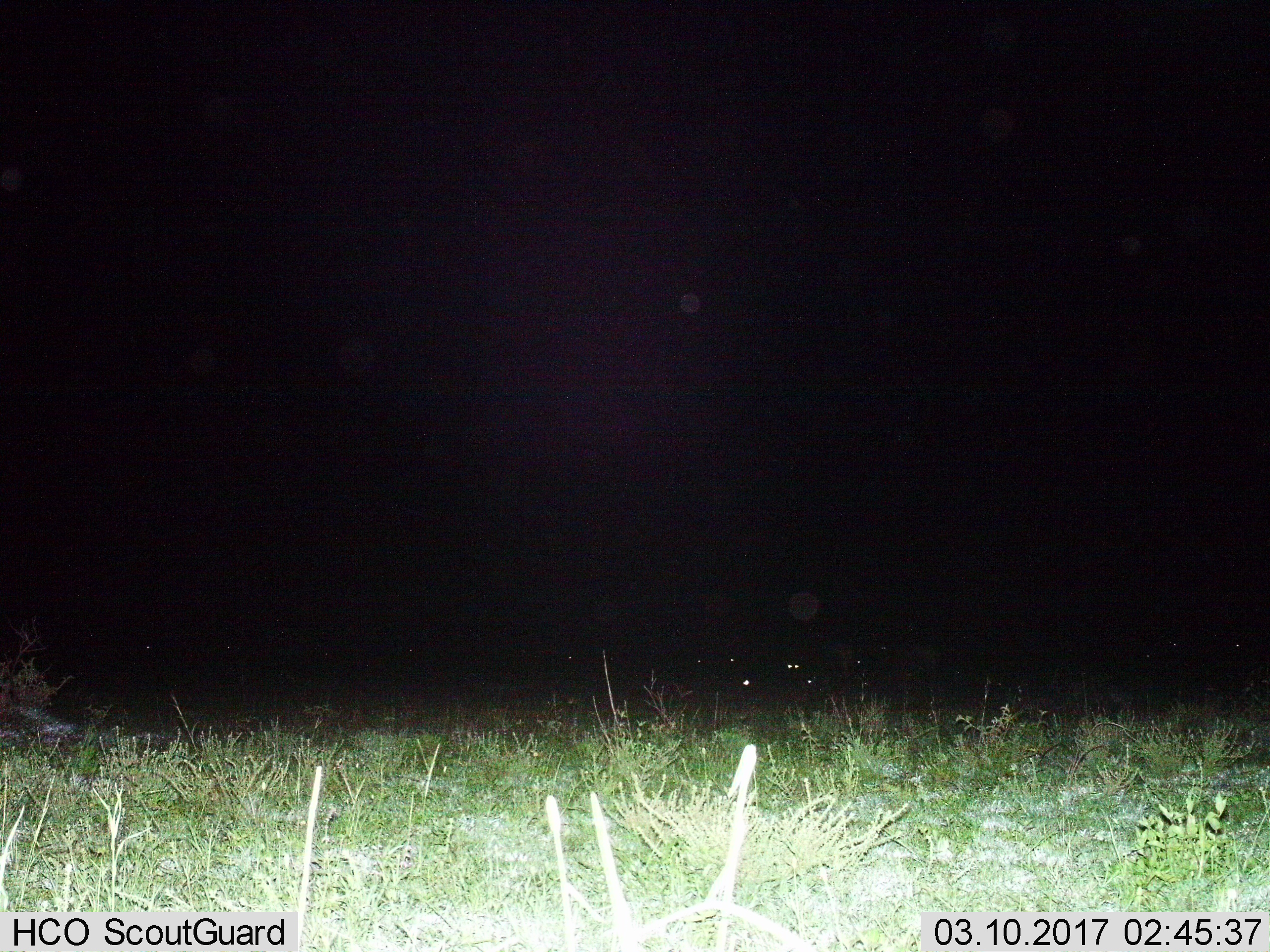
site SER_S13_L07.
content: unidentified animal